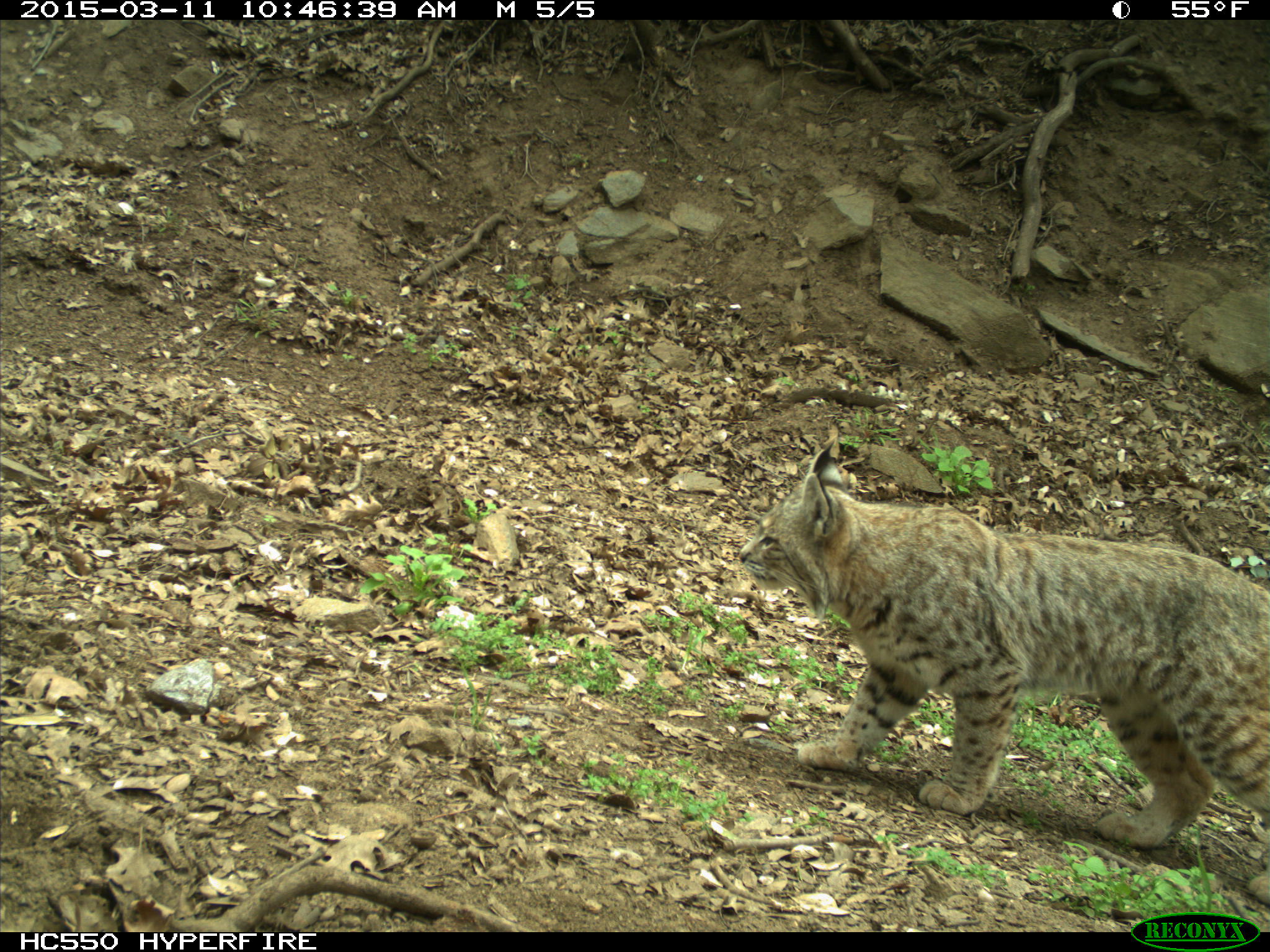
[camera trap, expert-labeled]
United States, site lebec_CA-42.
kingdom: Animalia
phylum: Chordata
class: Mammalia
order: Carnivora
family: Felidae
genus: Lynx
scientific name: Lynx rufus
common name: bobcat